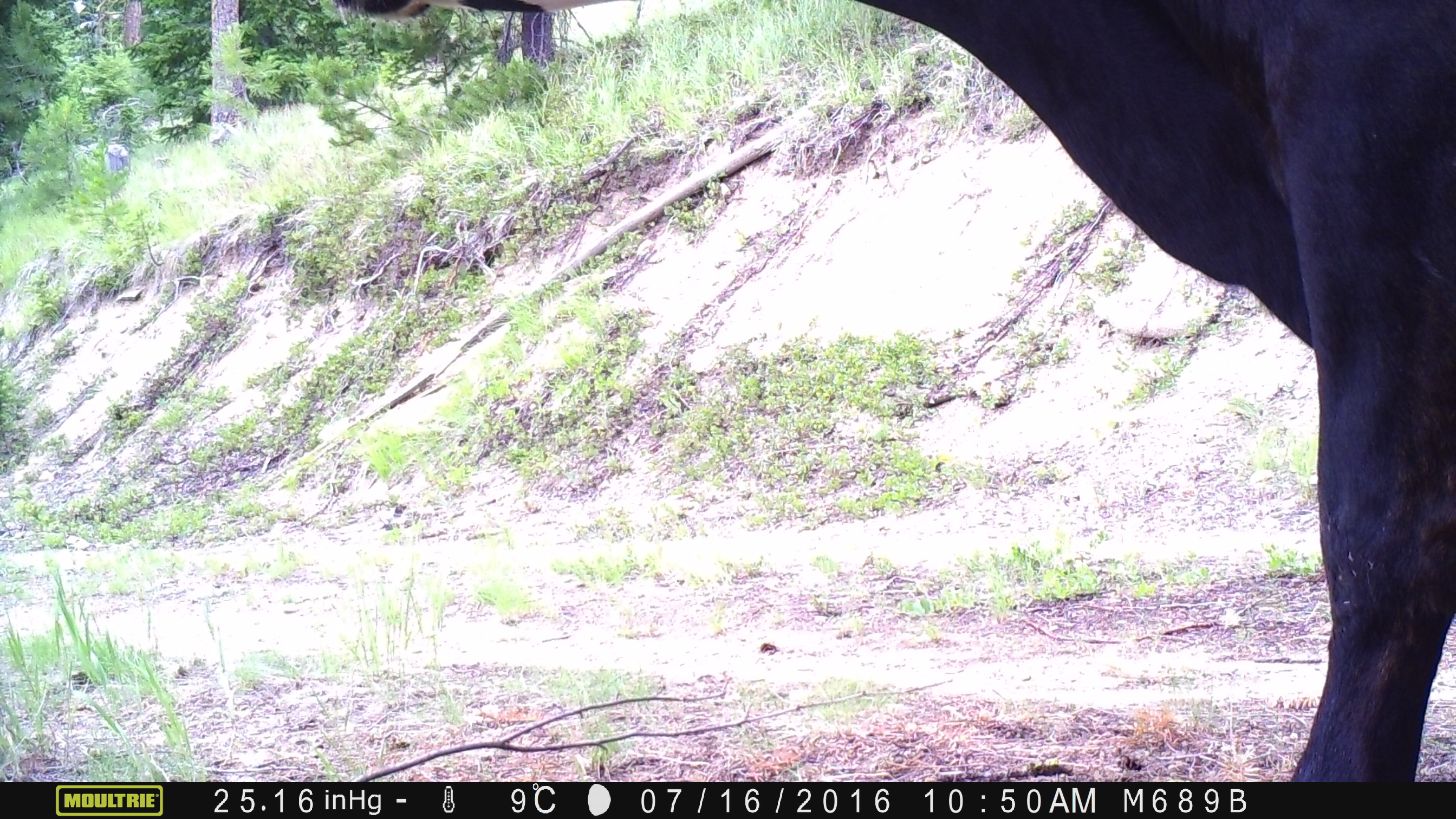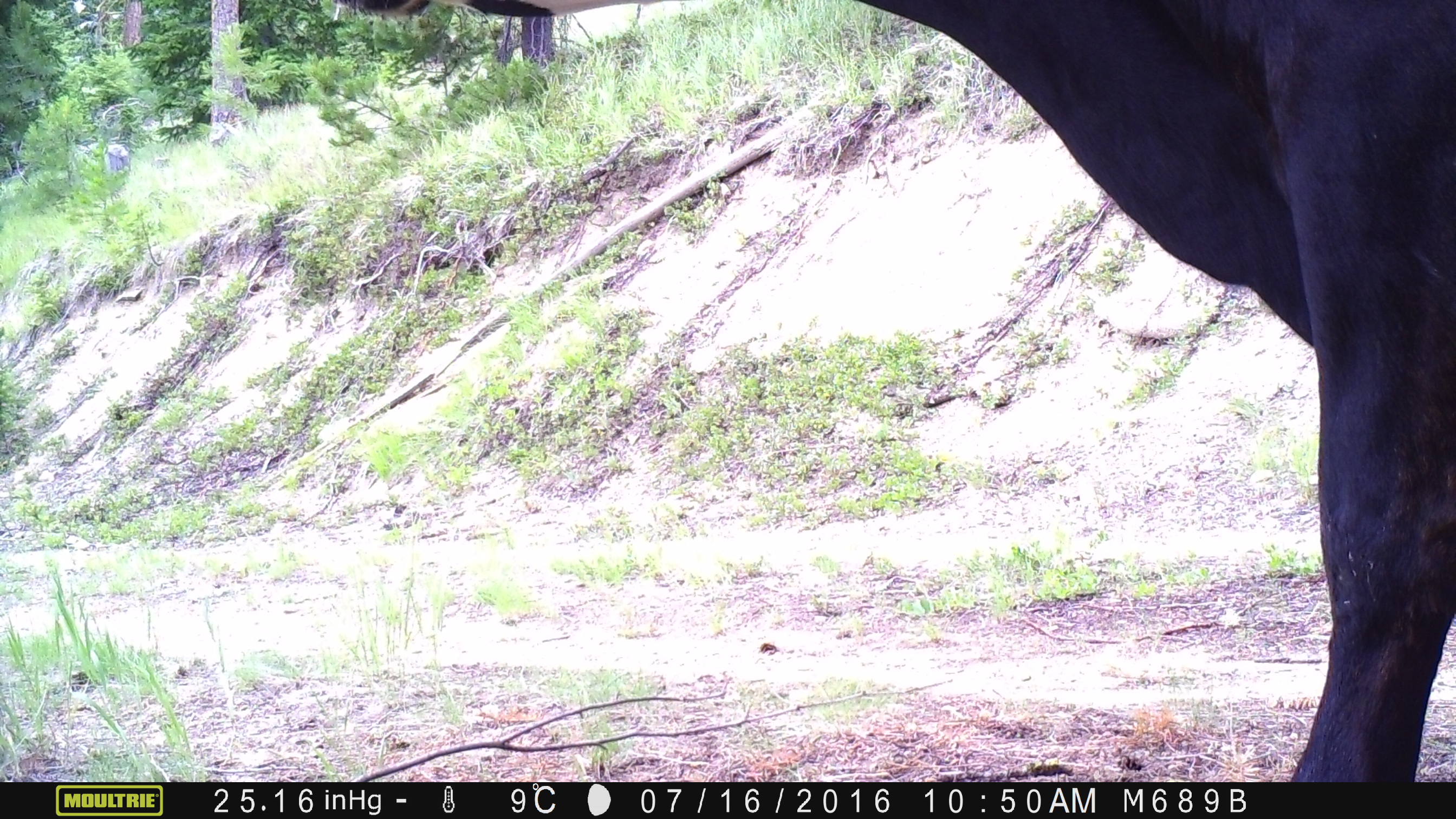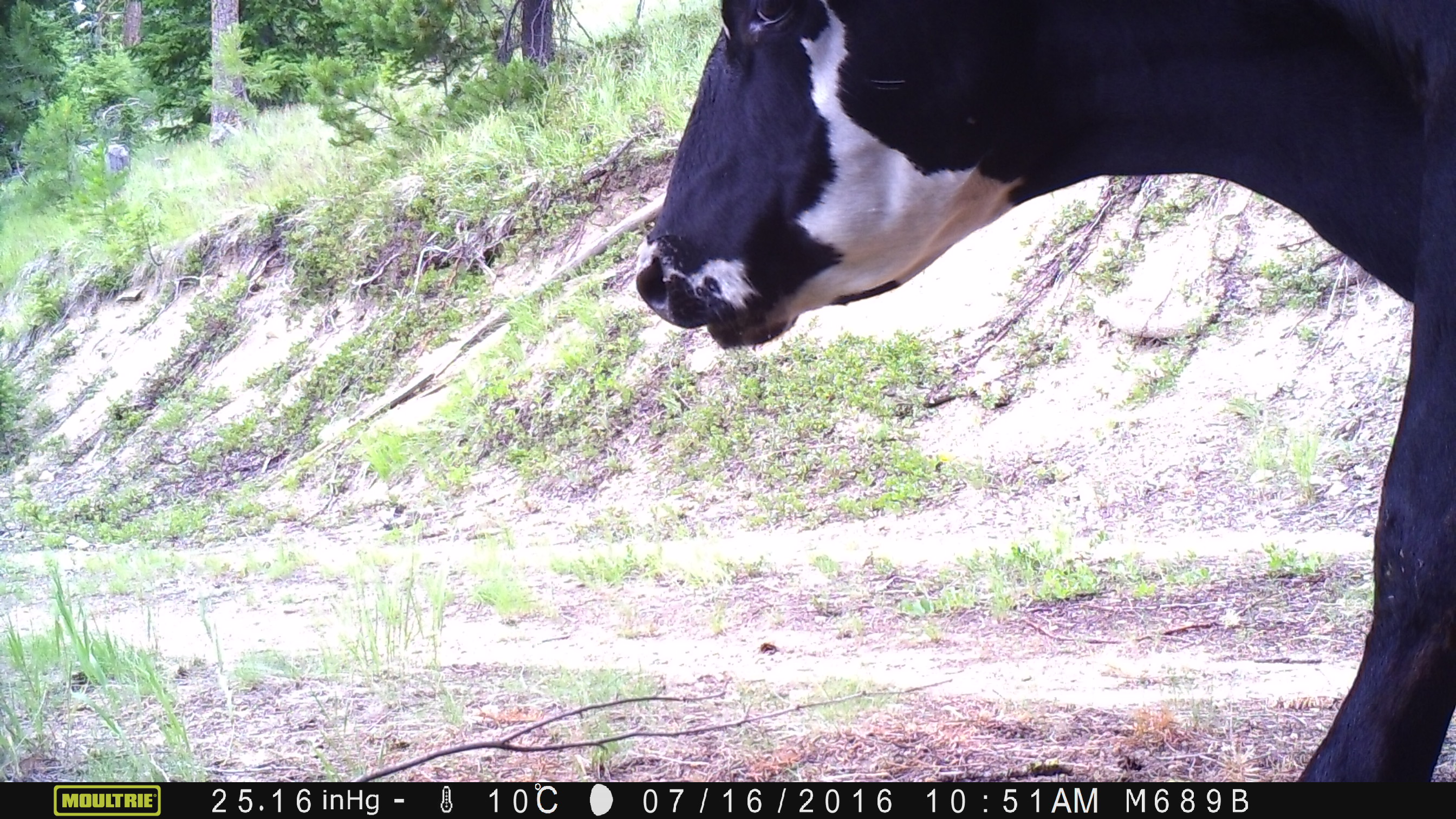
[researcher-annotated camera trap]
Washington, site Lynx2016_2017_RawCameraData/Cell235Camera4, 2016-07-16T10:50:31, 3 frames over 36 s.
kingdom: Animalia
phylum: Chordata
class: Mammalia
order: Artiodactyla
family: Bovidae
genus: Bos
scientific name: Bos taurus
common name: domestic cattle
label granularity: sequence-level